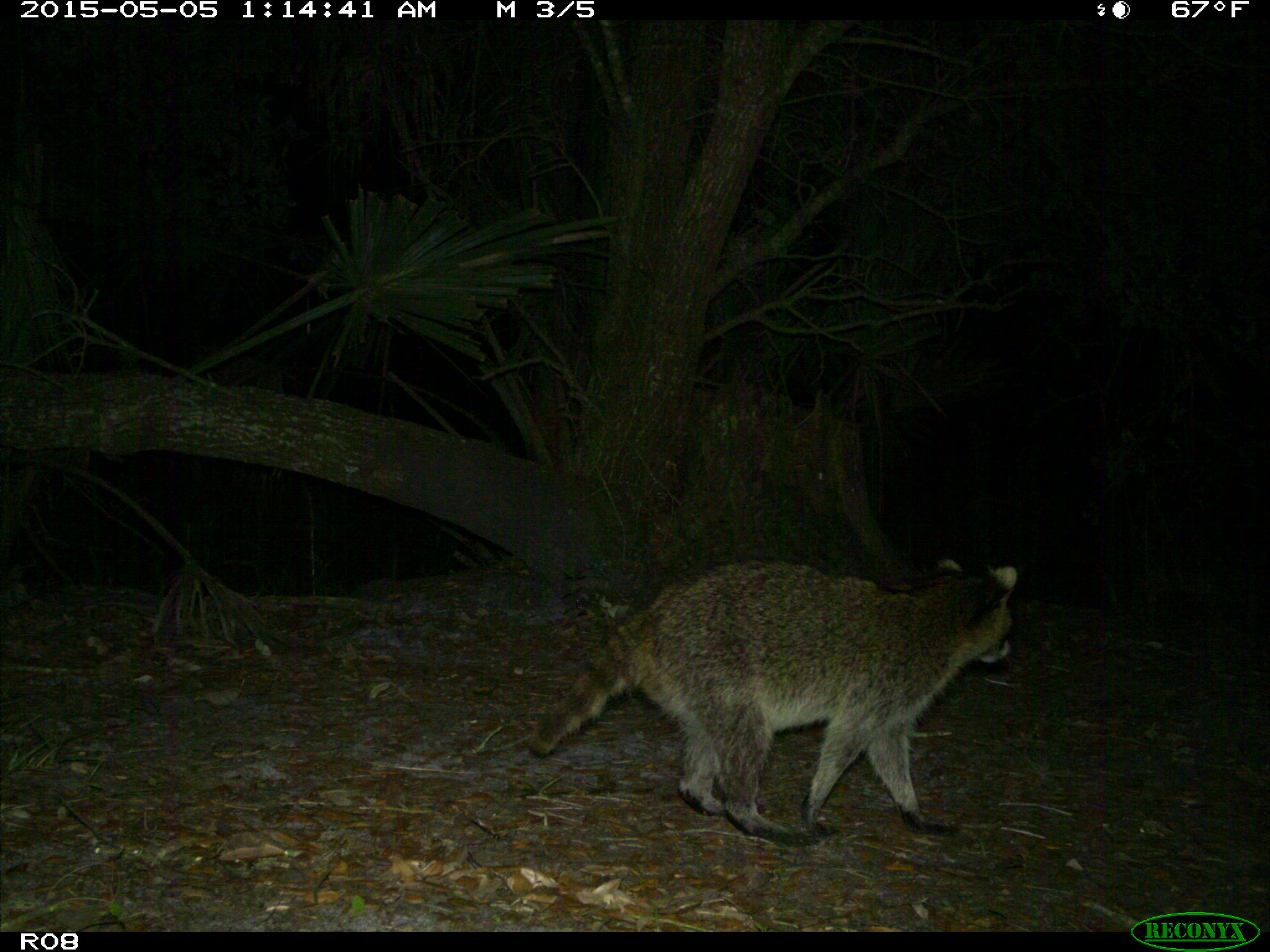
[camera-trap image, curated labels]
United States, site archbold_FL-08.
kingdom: Animalia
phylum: Chordata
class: Mammalia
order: Carnivora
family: Procyonidae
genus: Procyon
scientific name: Procyon lotor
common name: common raccoon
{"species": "Procyon lotor (common raccoon)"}